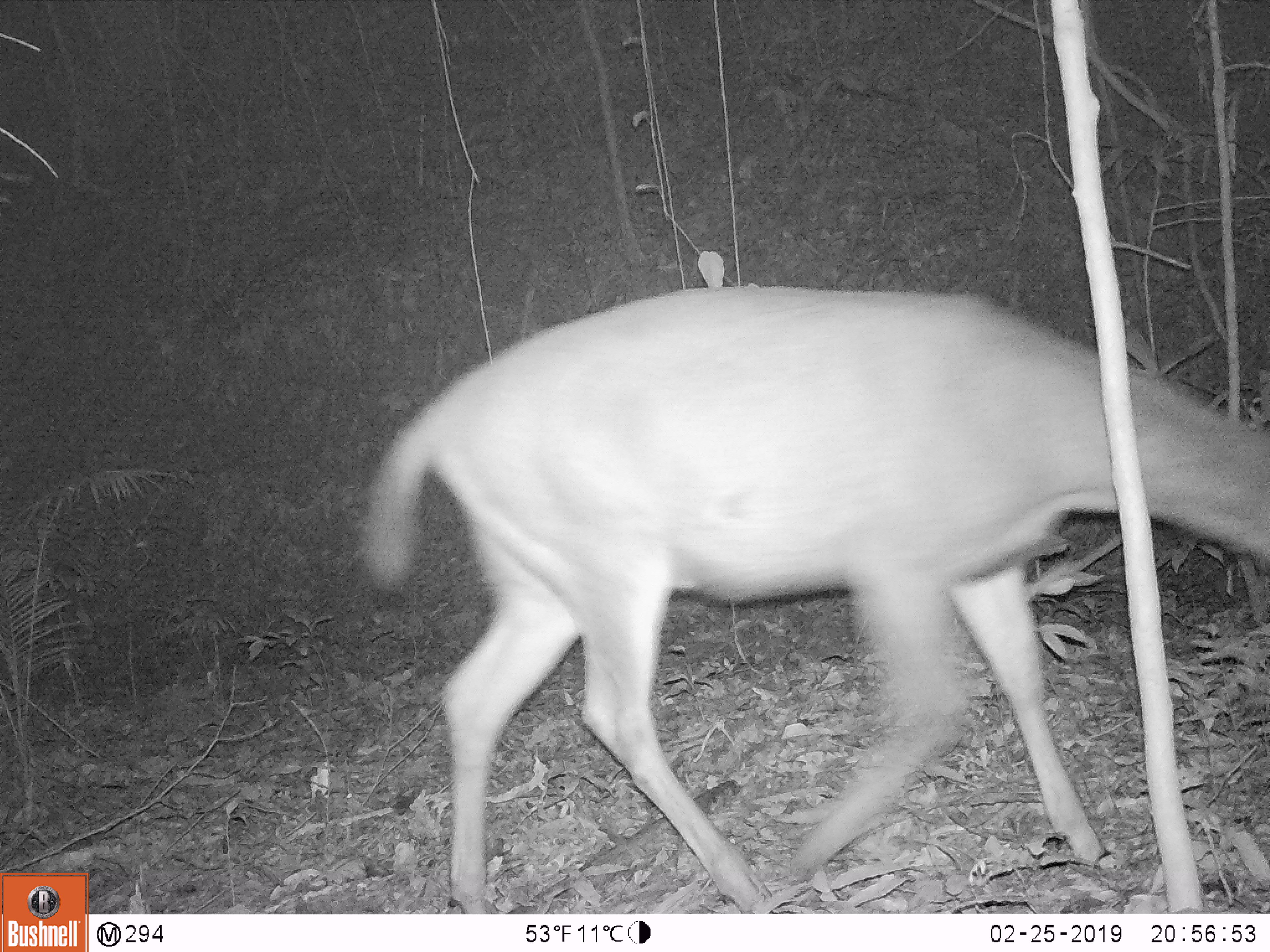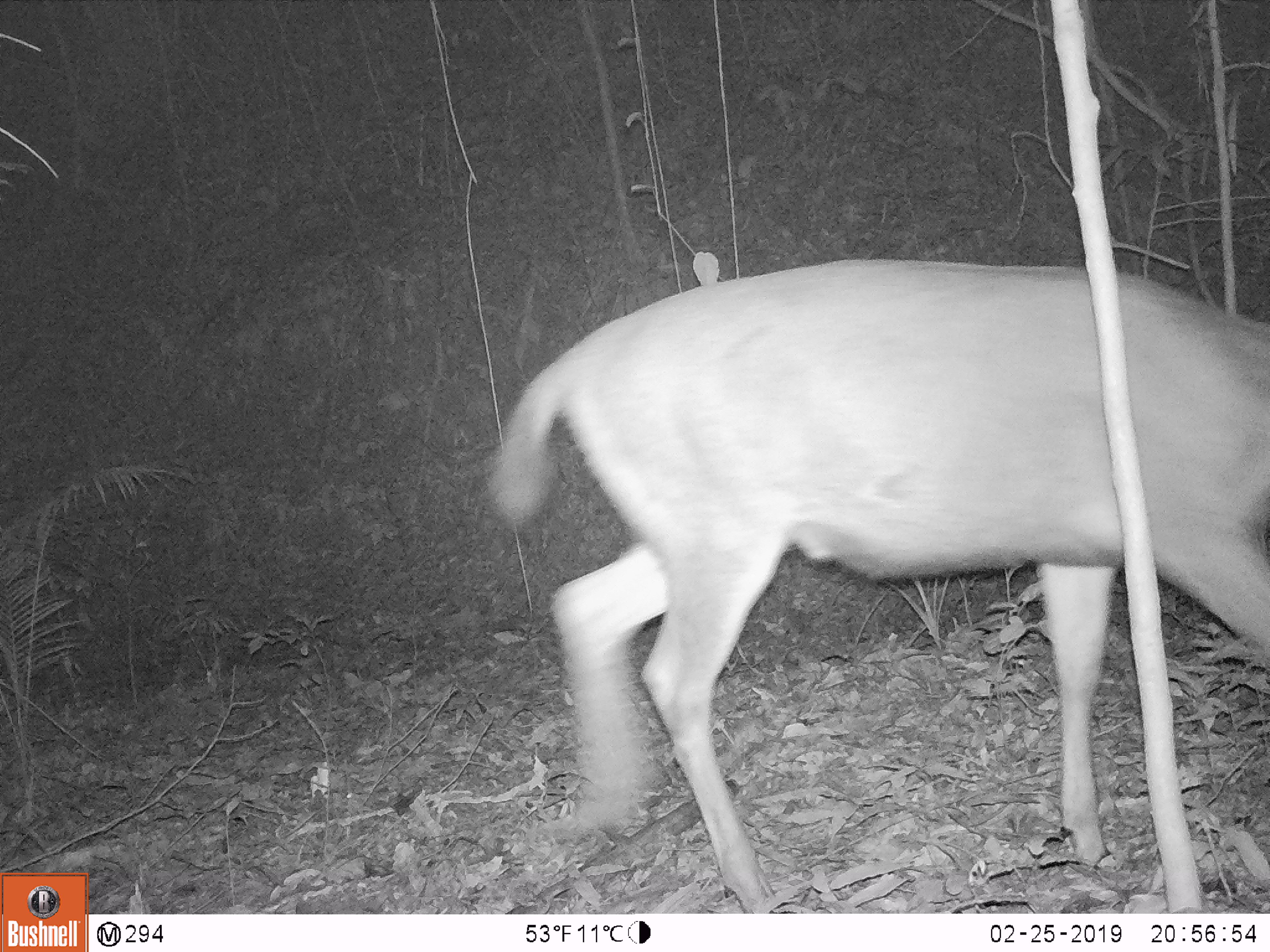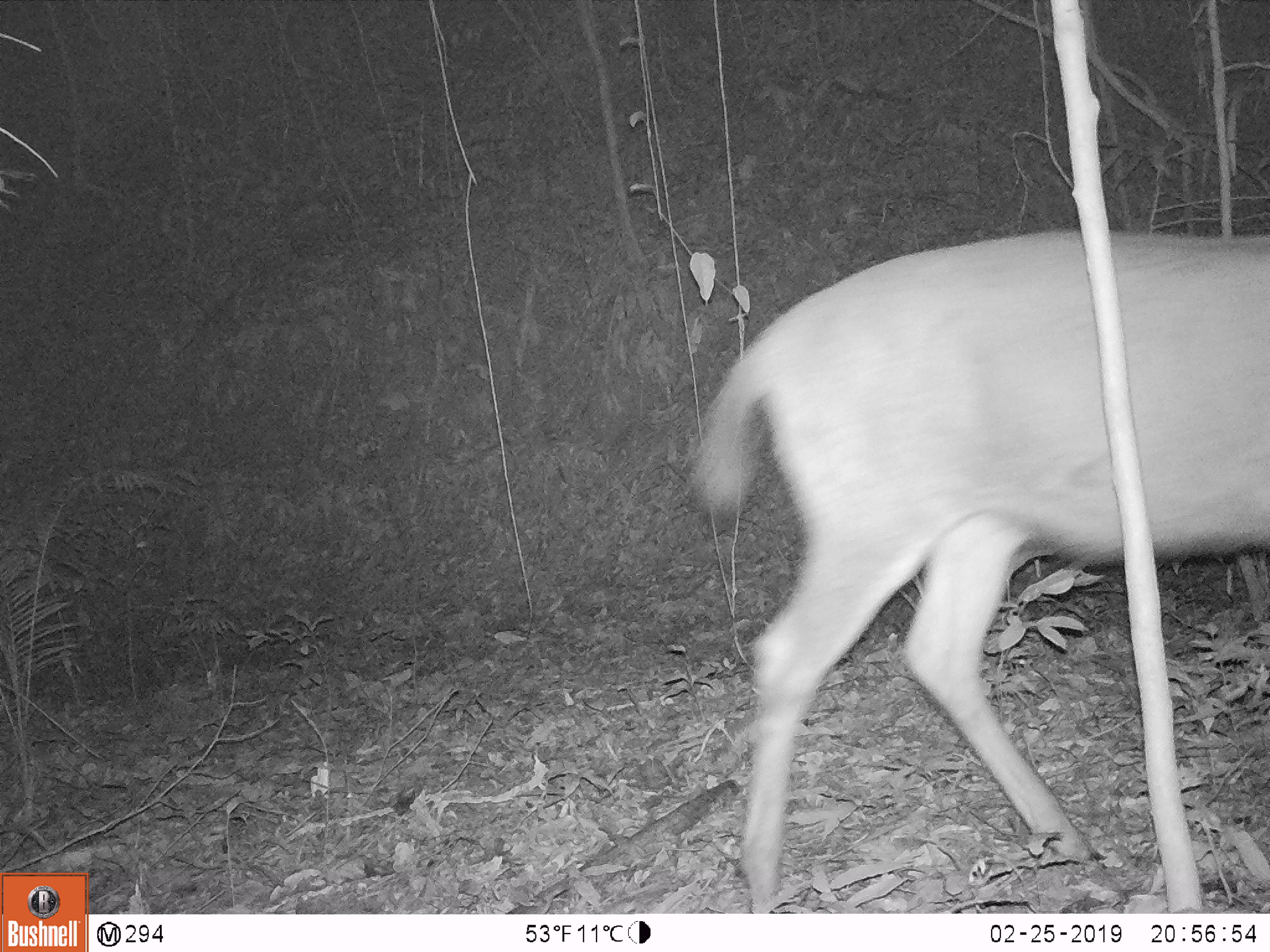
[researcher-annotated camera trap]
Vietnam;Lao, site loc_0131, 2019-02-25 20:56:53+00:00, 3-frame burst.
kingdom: Animalia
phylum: Chordata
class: Mammalia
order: Artiodactyla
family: Cervidae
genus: Rusa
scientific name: Rusa unicolor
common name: sambar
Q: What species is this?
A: Sambar (Rusa unicolor).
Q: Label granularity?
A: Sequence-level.